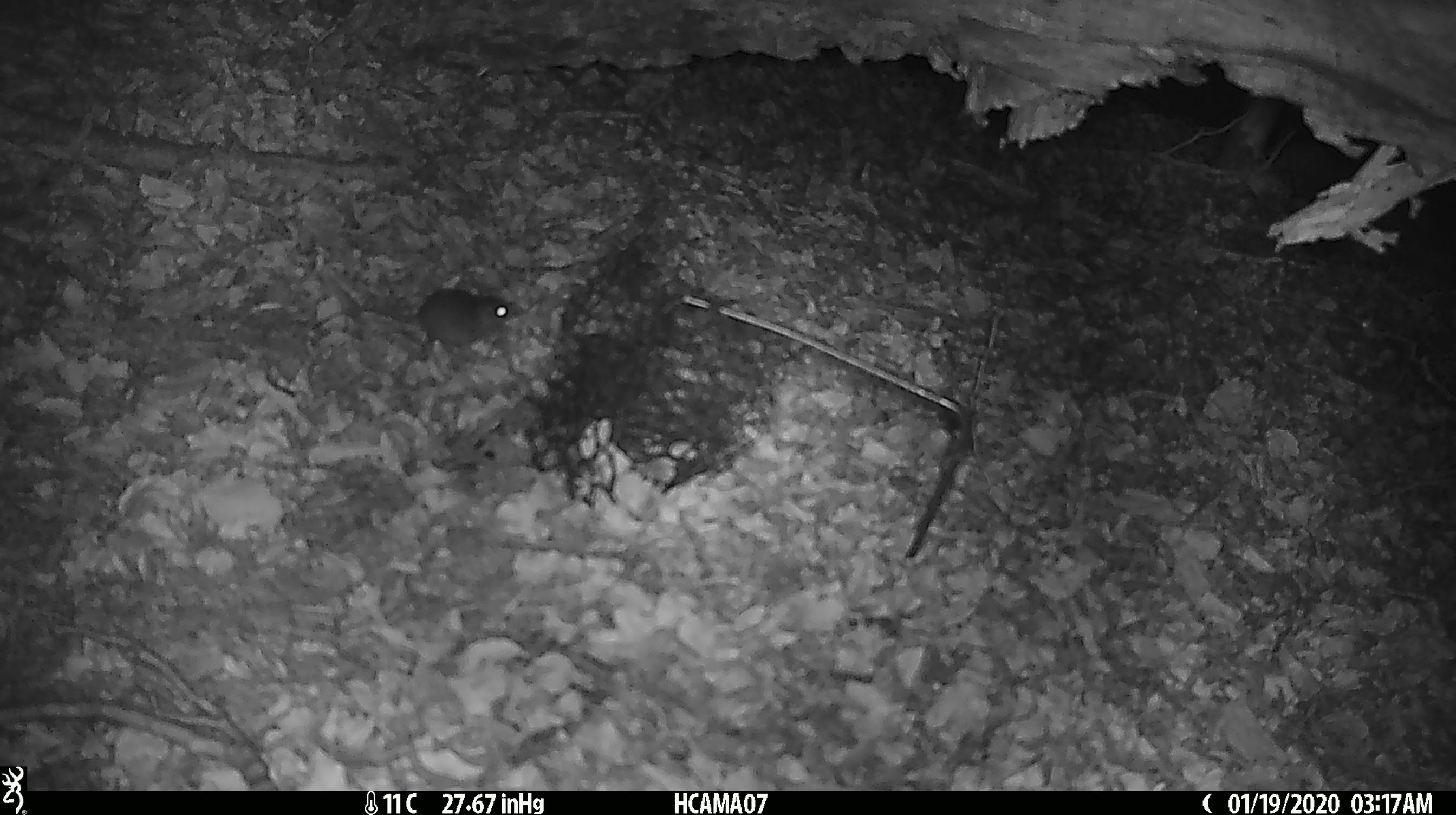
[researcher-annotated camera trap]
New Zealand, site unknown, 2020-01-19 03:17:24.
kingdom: Animalia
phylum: Chordata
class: Mammalia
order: Rodentia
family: Muridae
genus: Mus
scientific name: Mus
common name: mouse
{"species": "mouse (Mus)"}